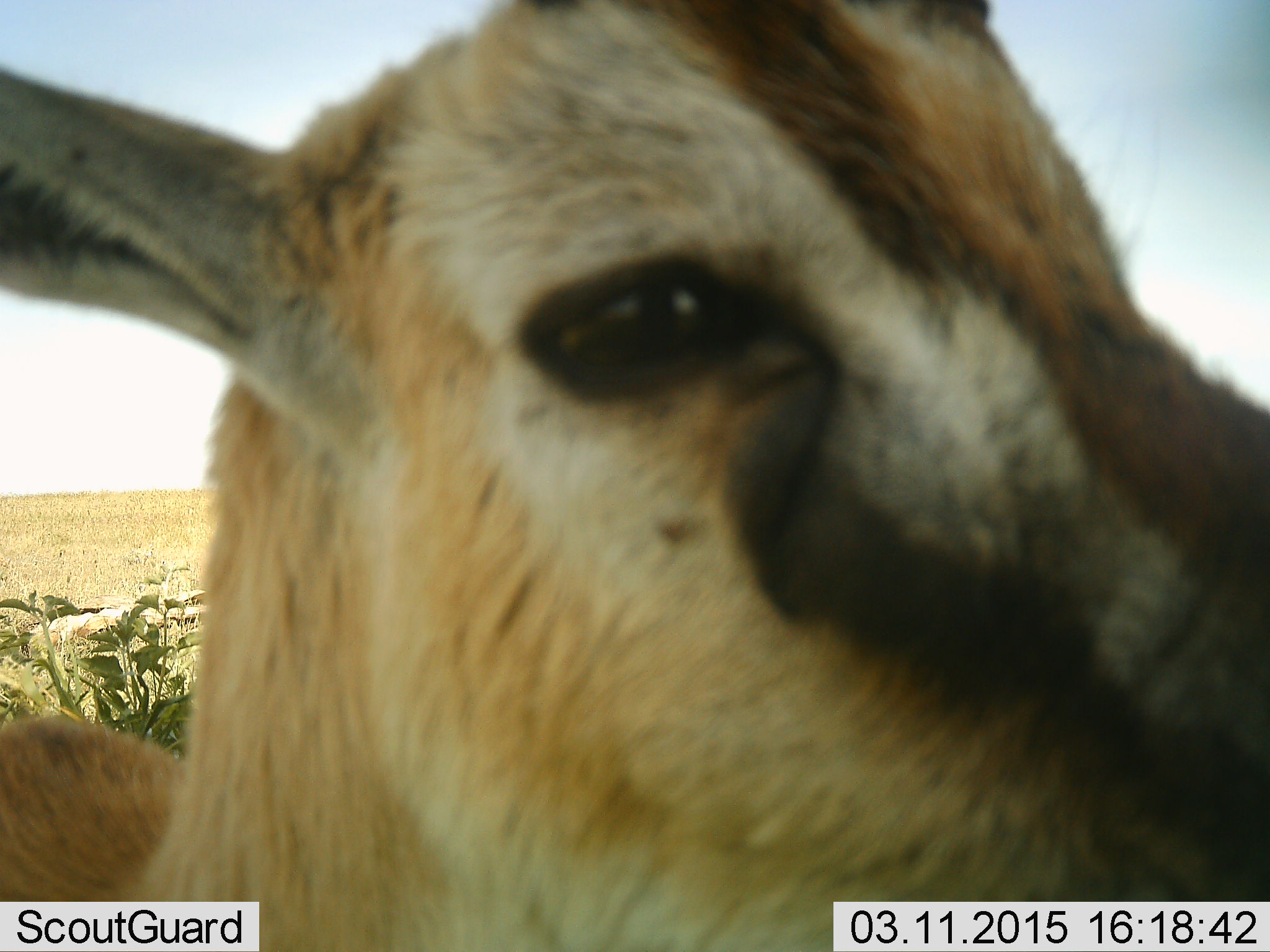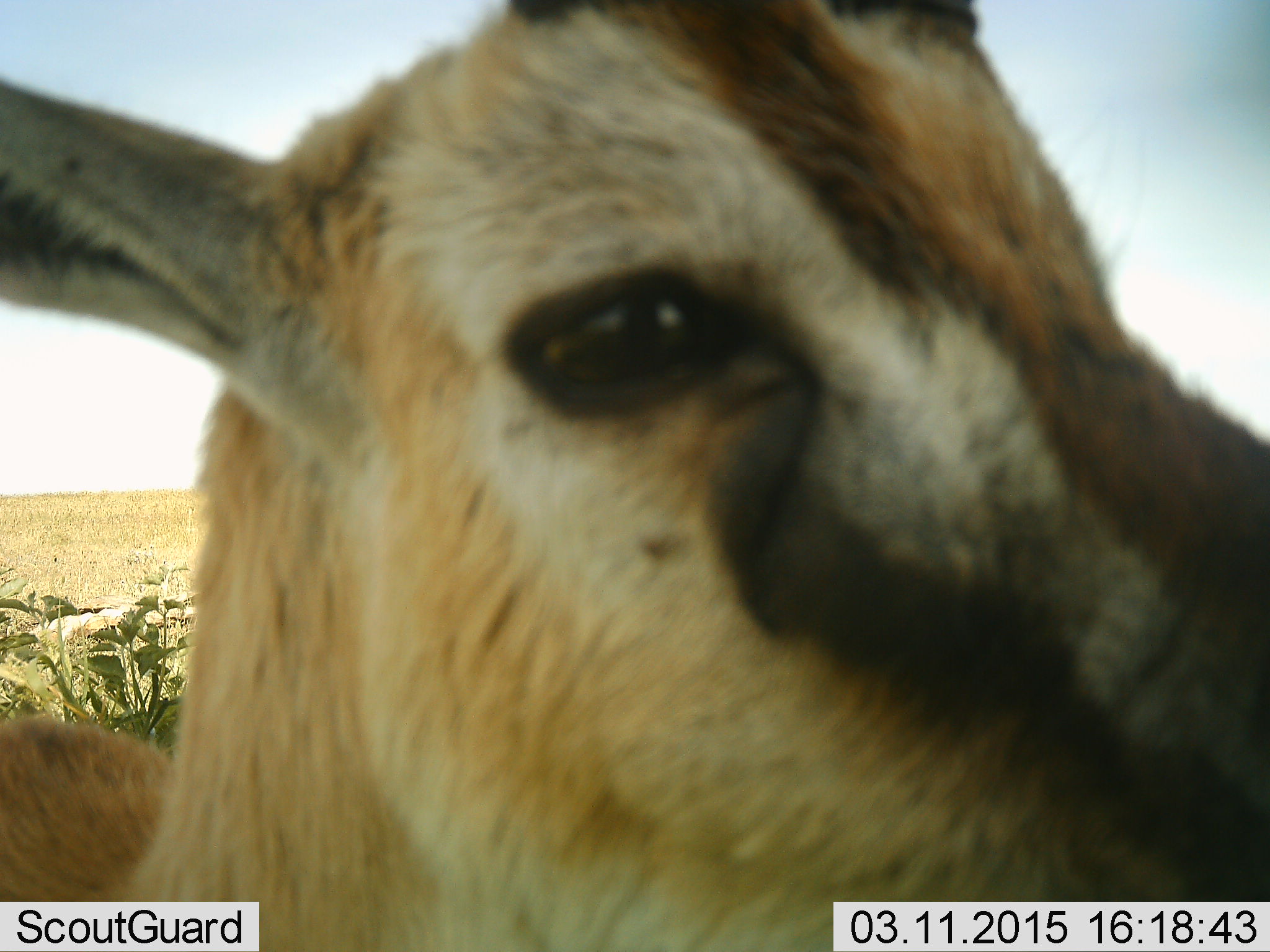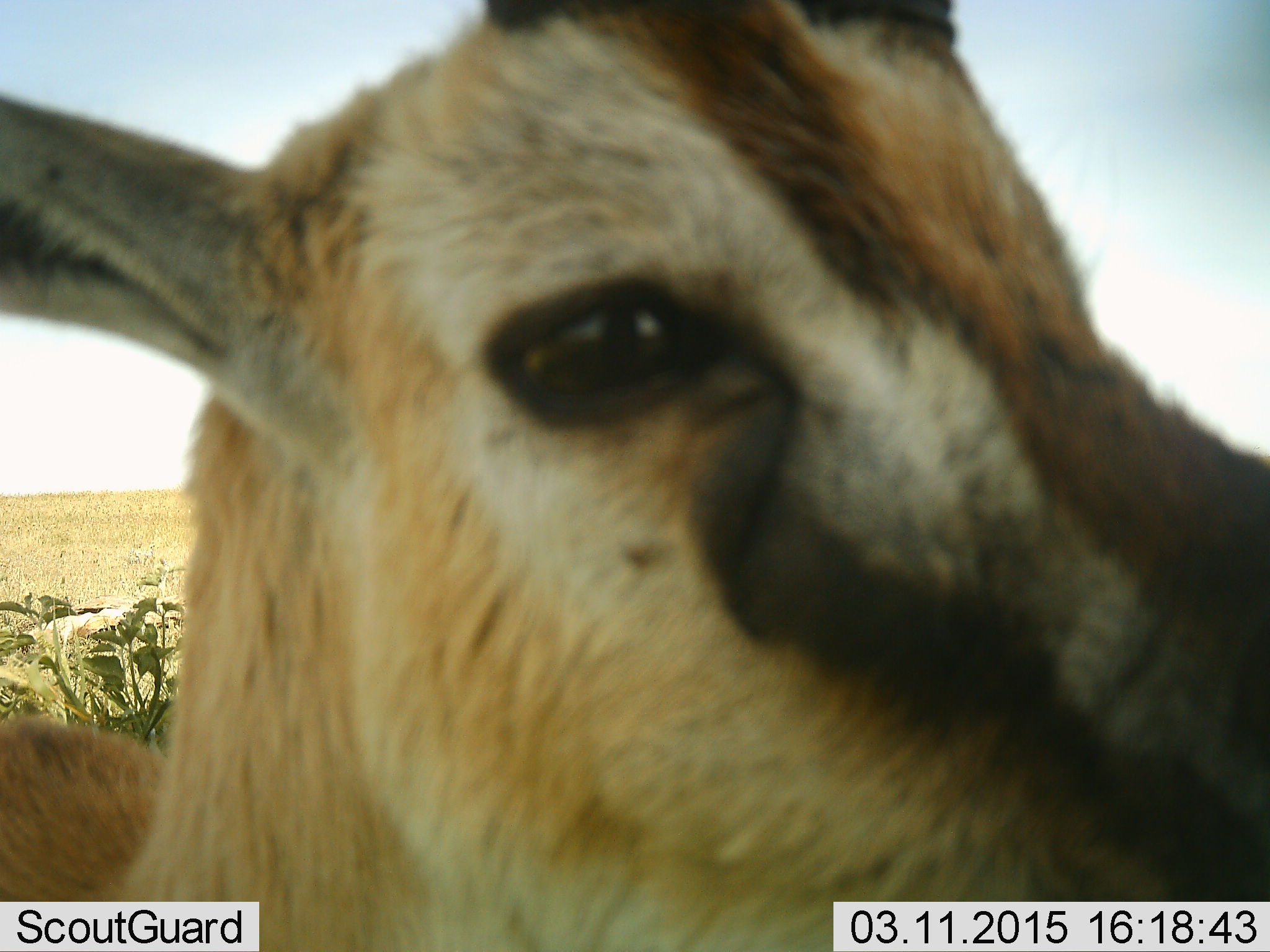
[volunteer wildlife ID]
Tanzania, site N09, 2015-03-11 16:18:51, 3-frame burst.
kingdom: Animalia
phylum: Chordata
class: Mammalia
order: Artiodactyla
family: Bovidae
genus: Eudorcas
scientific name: Eudorcas thomsonii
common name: thomson's gazelle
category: gazellethomsons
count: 1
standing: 100%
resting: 0%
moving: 0%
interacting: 0%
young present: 0%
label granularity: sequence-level